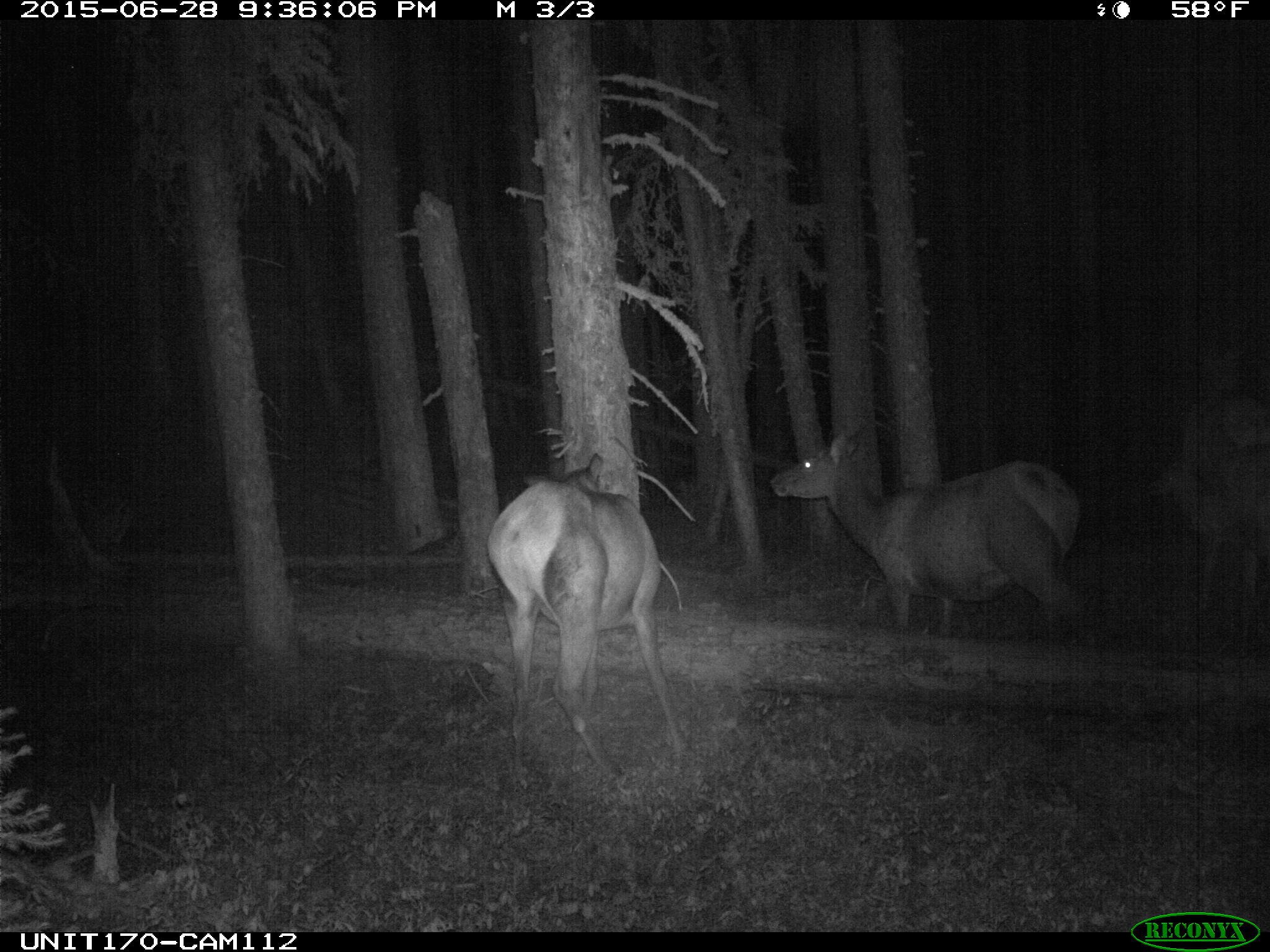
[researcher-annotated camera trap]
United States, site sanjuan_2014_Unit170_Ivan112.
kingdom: Animalia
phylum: Chordata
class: Mammalia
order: Artiodactyla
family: Cervidae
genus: Cervus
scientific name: Cervus elaphus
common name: red deer